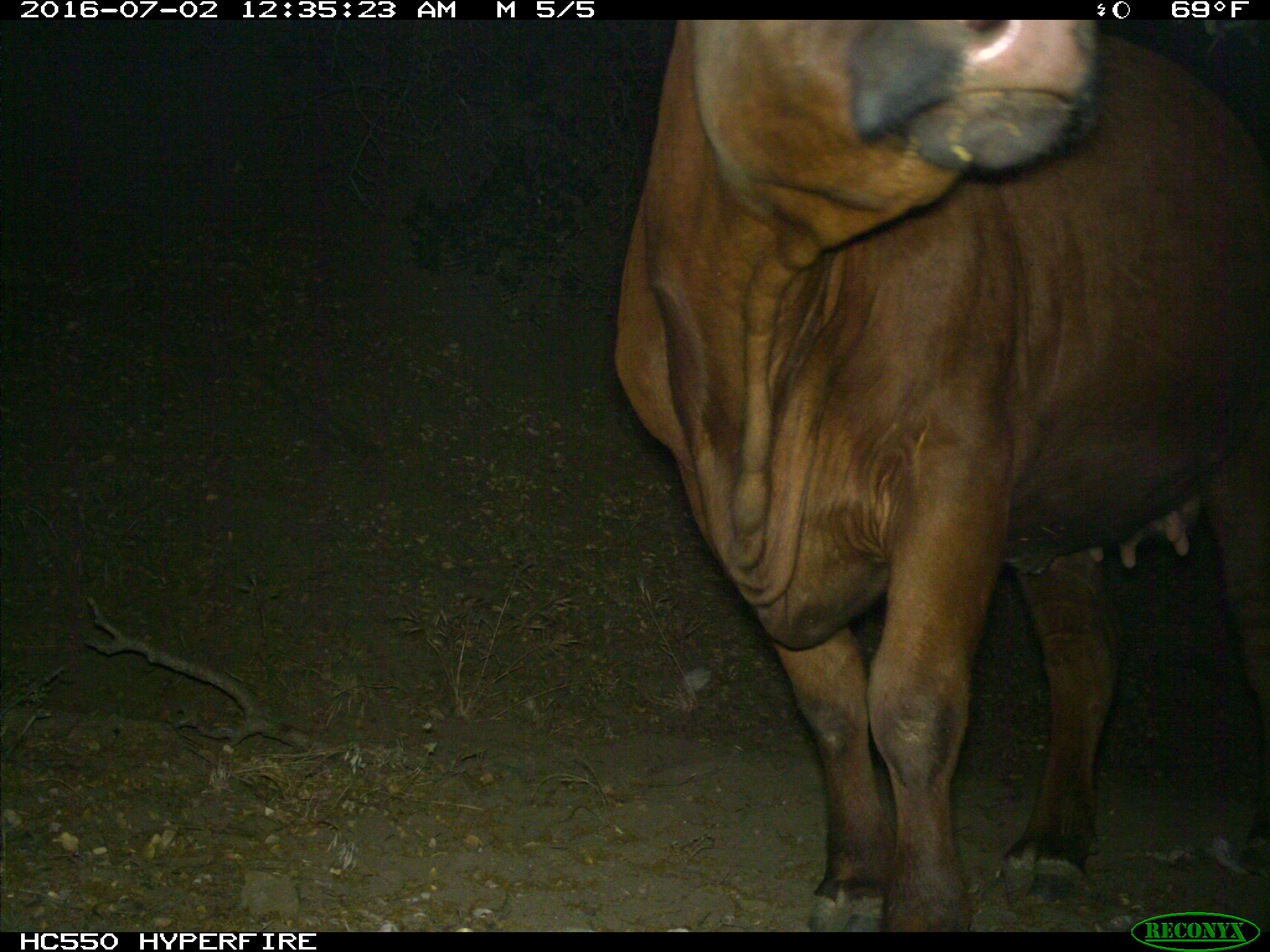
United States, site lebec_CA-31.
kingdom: Animalia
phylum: Chordata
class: Mammalia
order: Artiodactyla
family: Bovidae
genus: Bos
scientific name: Bos taurus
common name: domestic cow